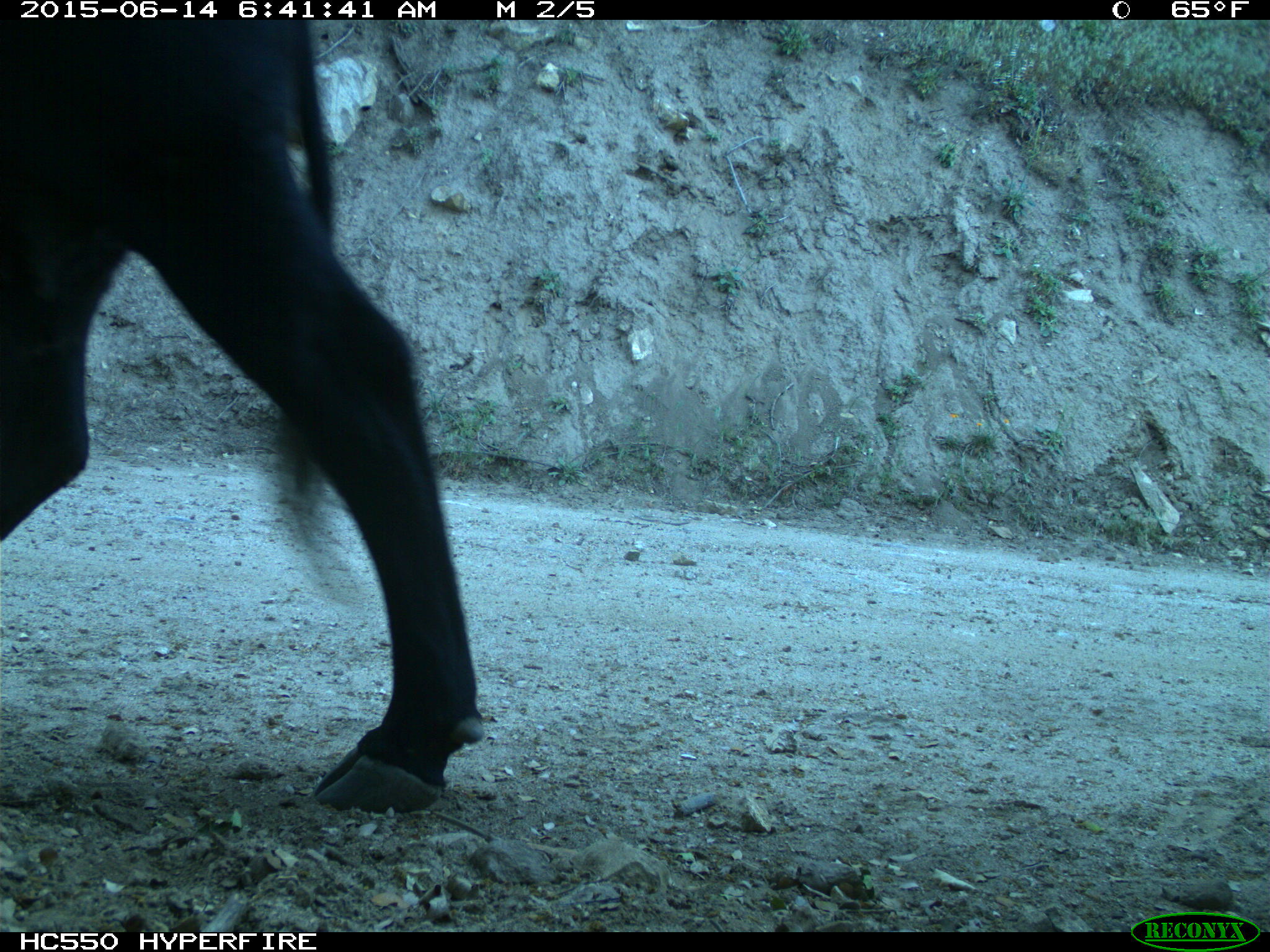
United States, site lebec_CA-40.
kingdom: Animalia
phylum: Chordata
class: Mammalia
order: Artiodactyla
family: Bovidae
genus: Bos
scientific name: Bos taurus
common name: domestic cow